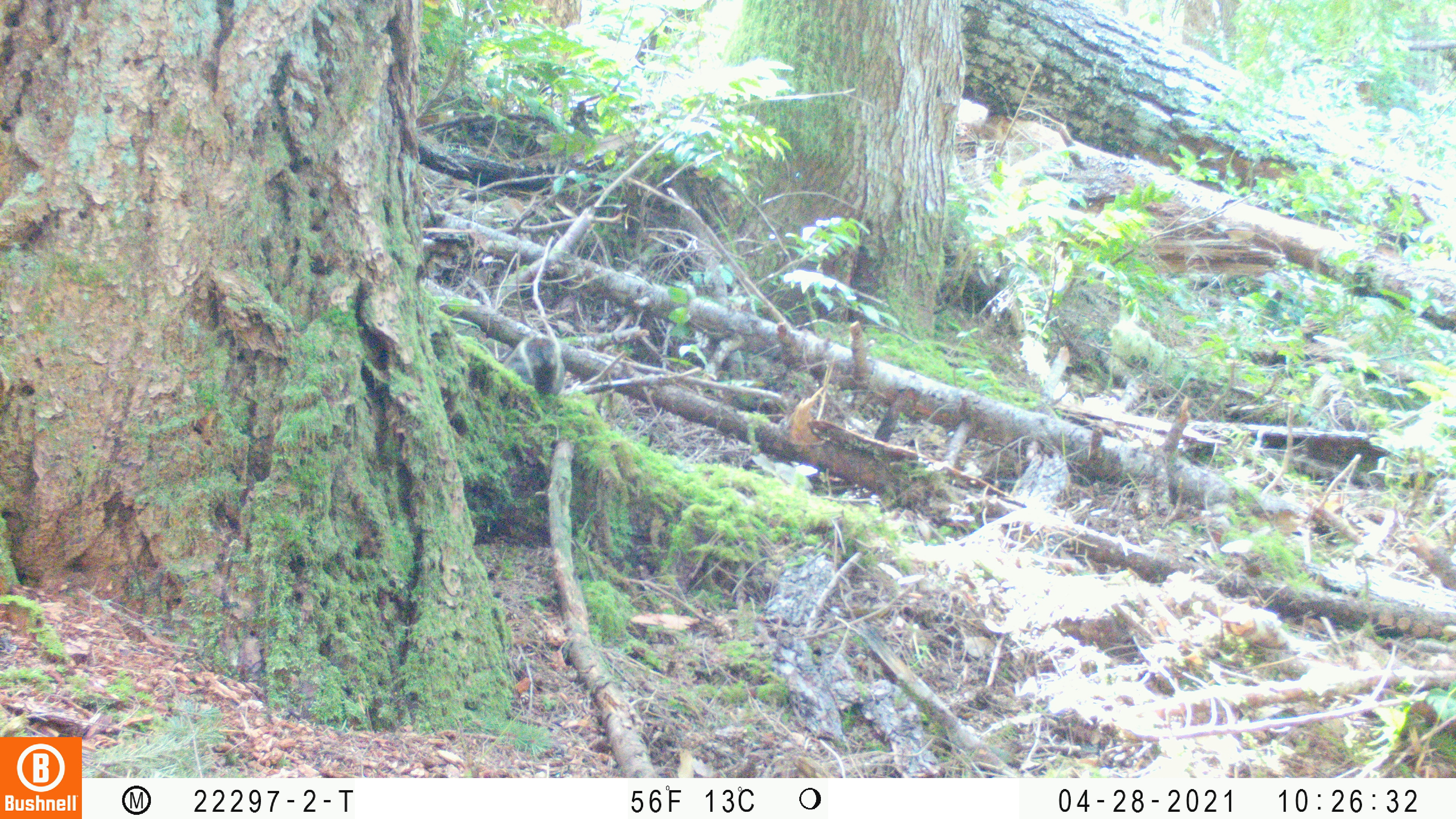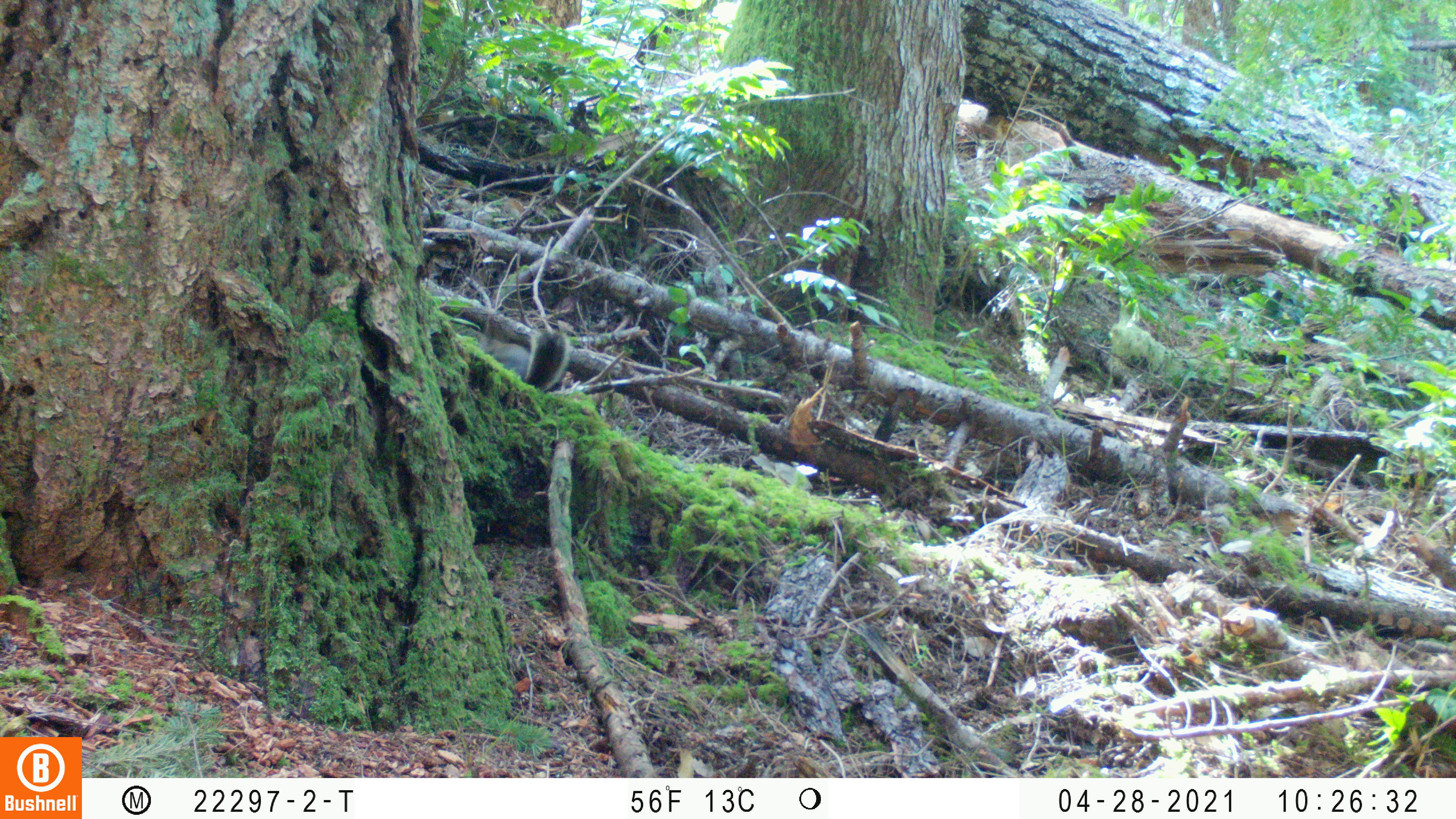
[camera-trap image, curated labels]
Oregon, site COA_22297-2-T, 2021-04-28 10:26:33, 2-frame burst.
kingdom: Animalia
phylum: Chordata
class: Mammalia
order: Rodentia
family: Sciuridae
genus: Tamiasciurus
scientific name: Tamiasciurus douglasii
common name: douglas squirrel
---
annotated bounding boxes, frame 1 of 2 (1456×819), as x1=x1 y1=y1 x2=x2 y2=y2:
douglas squirrel: x1=481 y1=324 x2=587 y2=419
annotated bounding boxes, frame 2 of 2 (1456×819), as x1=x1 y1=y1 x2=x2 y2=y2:
douglas squirrel: x1=467 y1=307 x2=588 y2=414